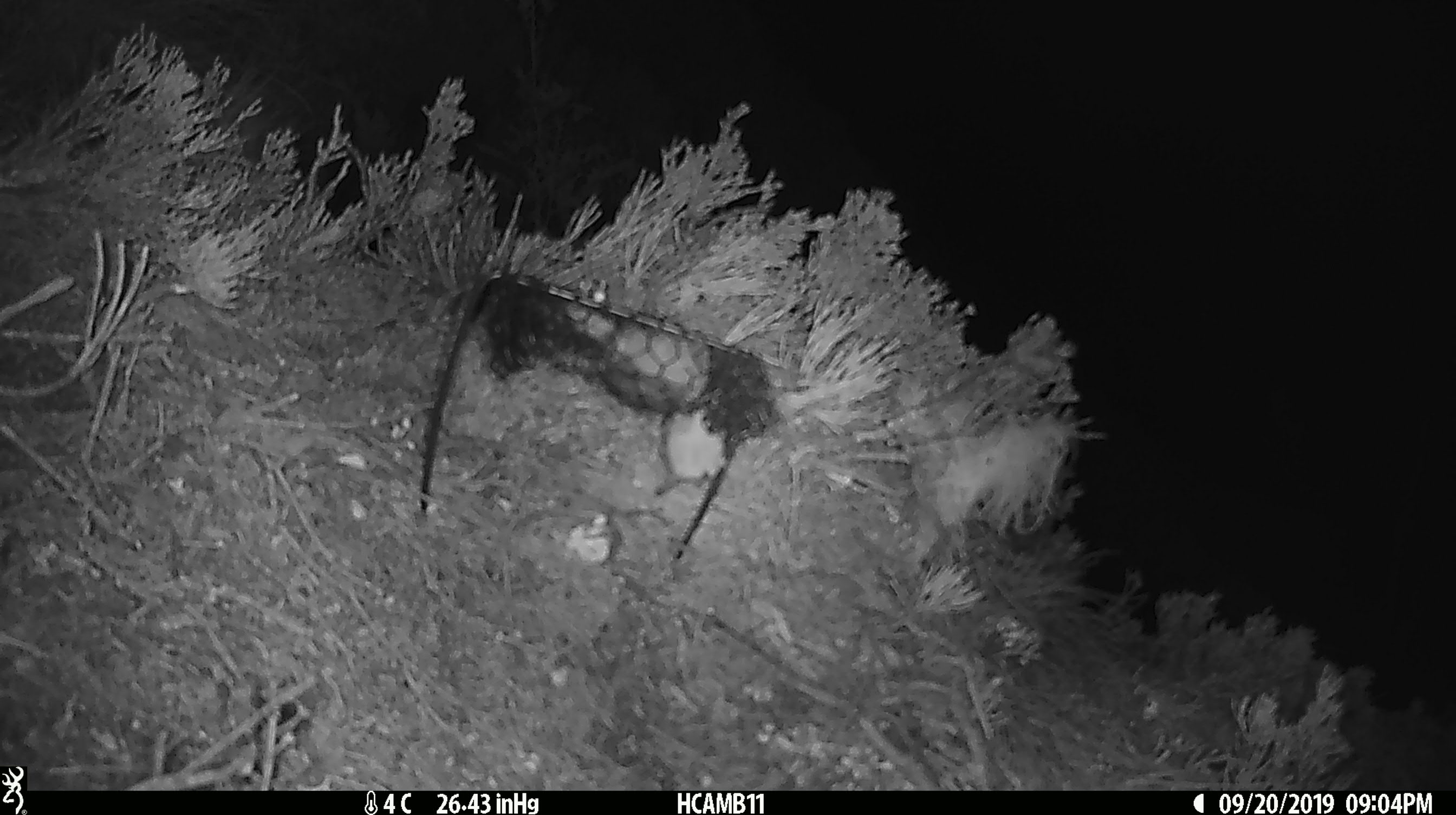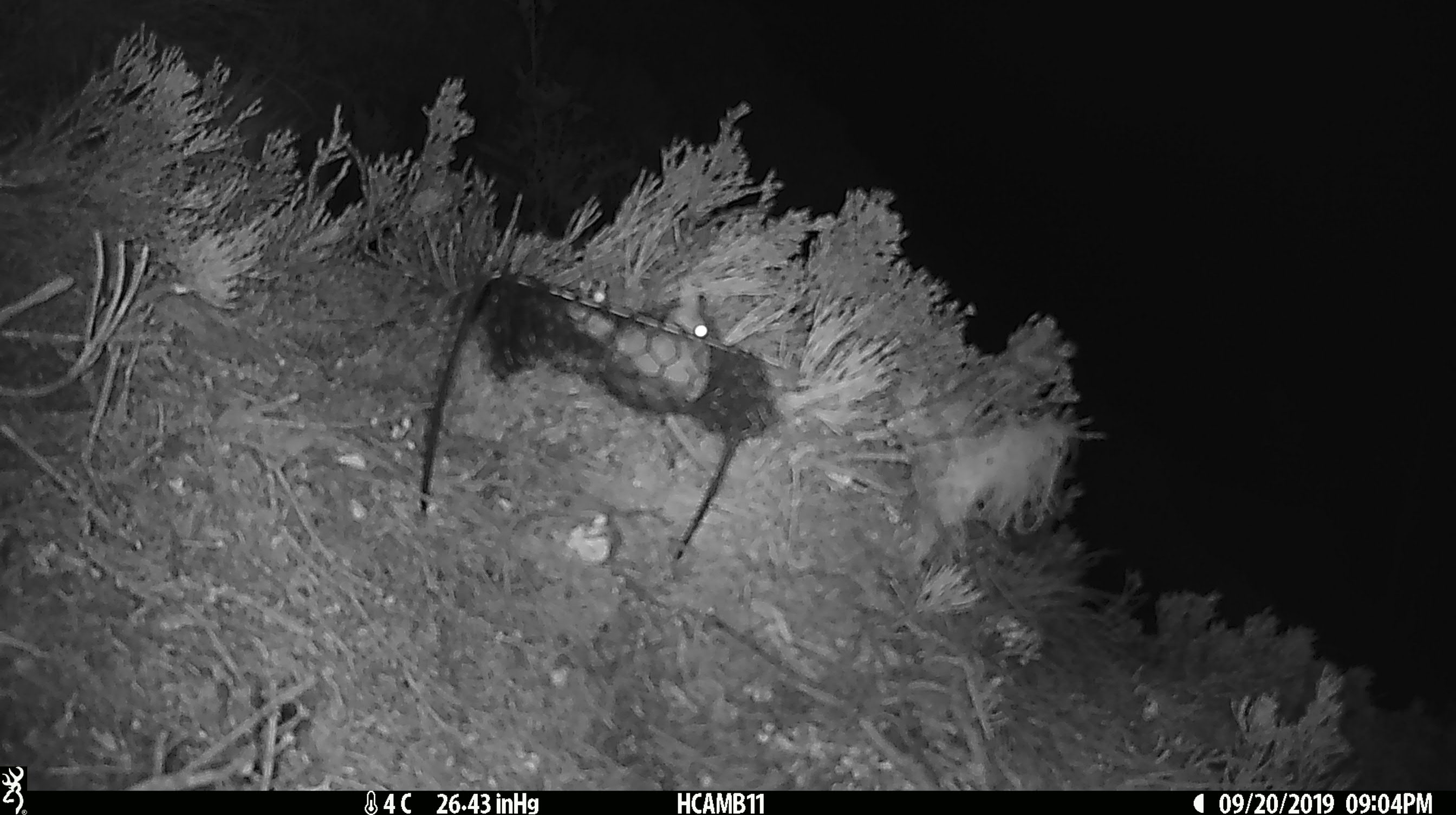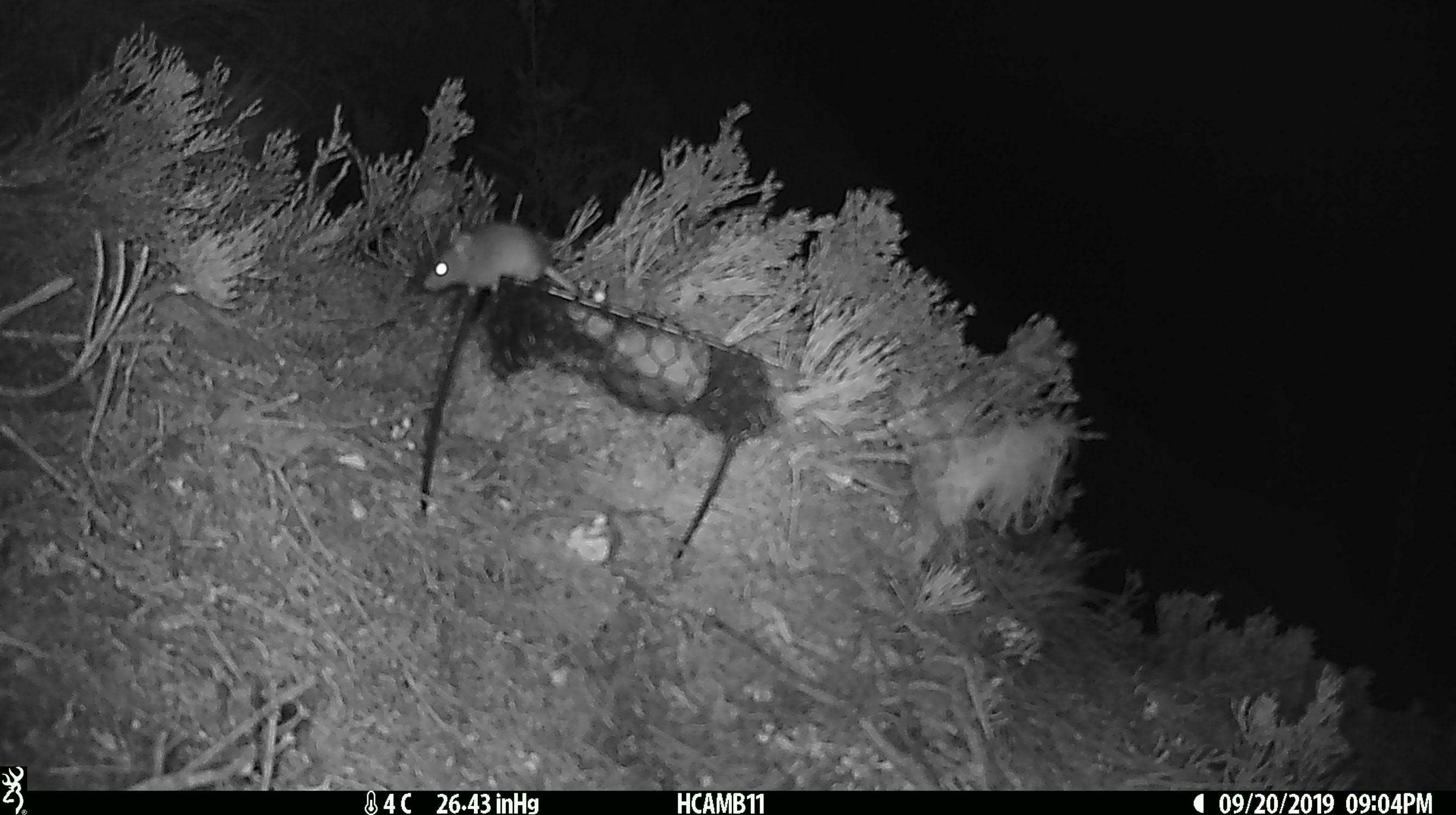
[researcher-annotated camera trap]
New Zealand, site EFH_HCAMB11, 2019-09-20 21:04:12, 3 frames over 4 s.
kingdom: Animalia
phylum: Chordata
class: Mammalia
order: Rodentia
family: Muridae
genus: Mus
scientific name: Mus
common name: mouse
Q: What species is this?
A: Mouse (Mus).